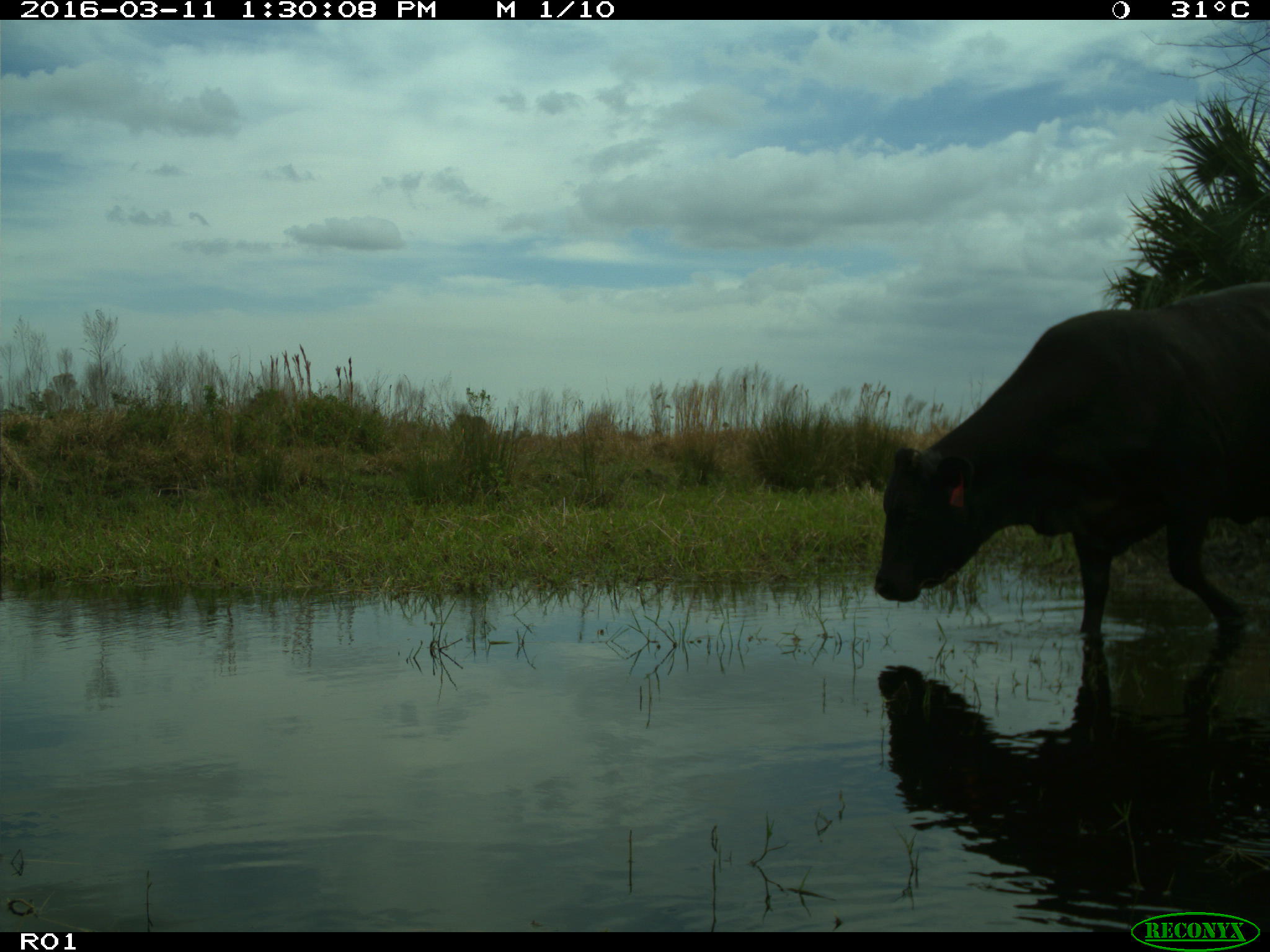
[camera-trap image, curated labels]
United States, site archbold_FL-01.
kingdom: Animalia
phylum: Chordata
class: Mammalia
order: Artiodactyla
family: Bovidae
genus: Bos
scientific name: Bos taurus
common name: domestic cow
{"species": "Bos taurus (domestic cow)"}